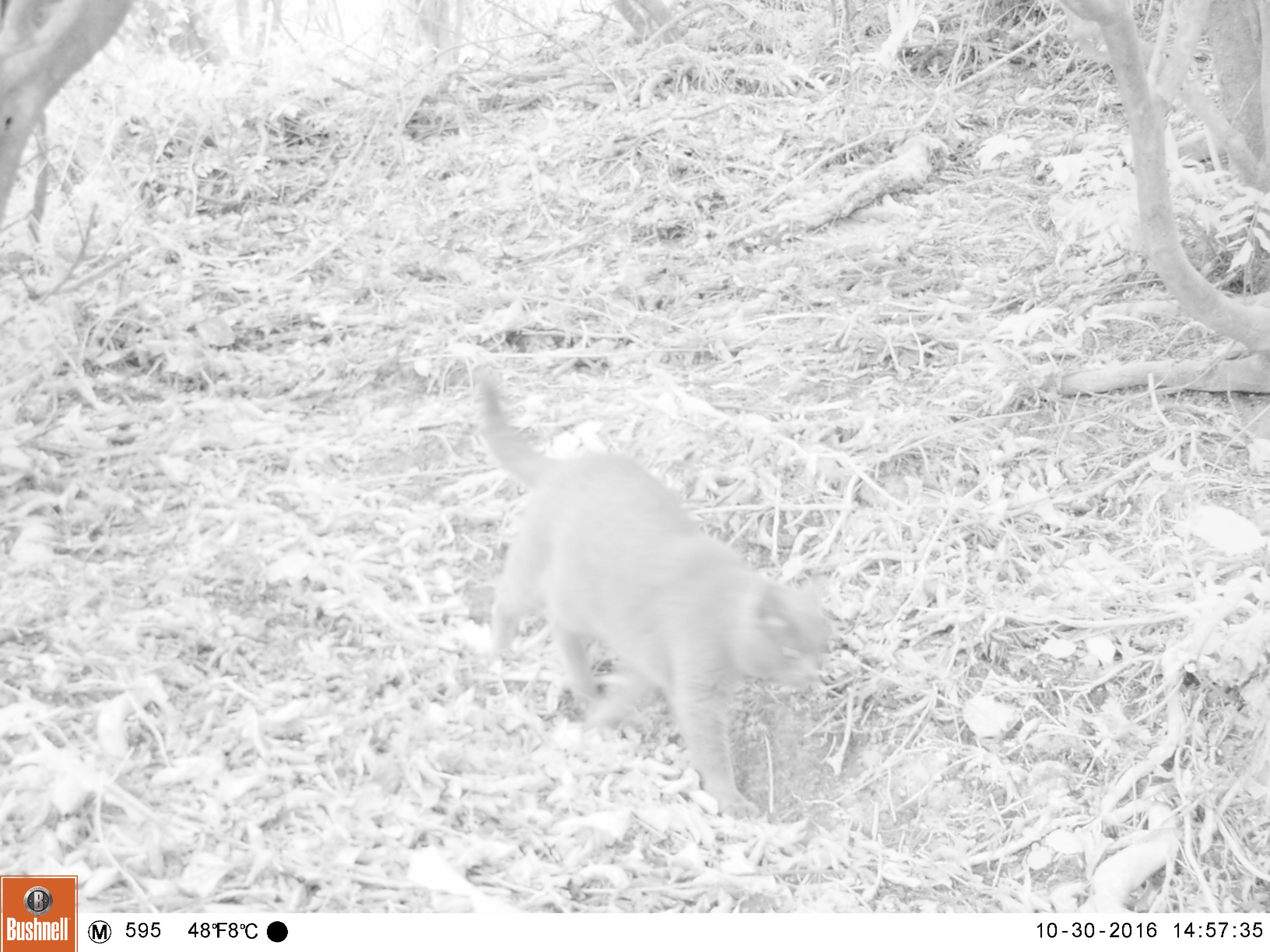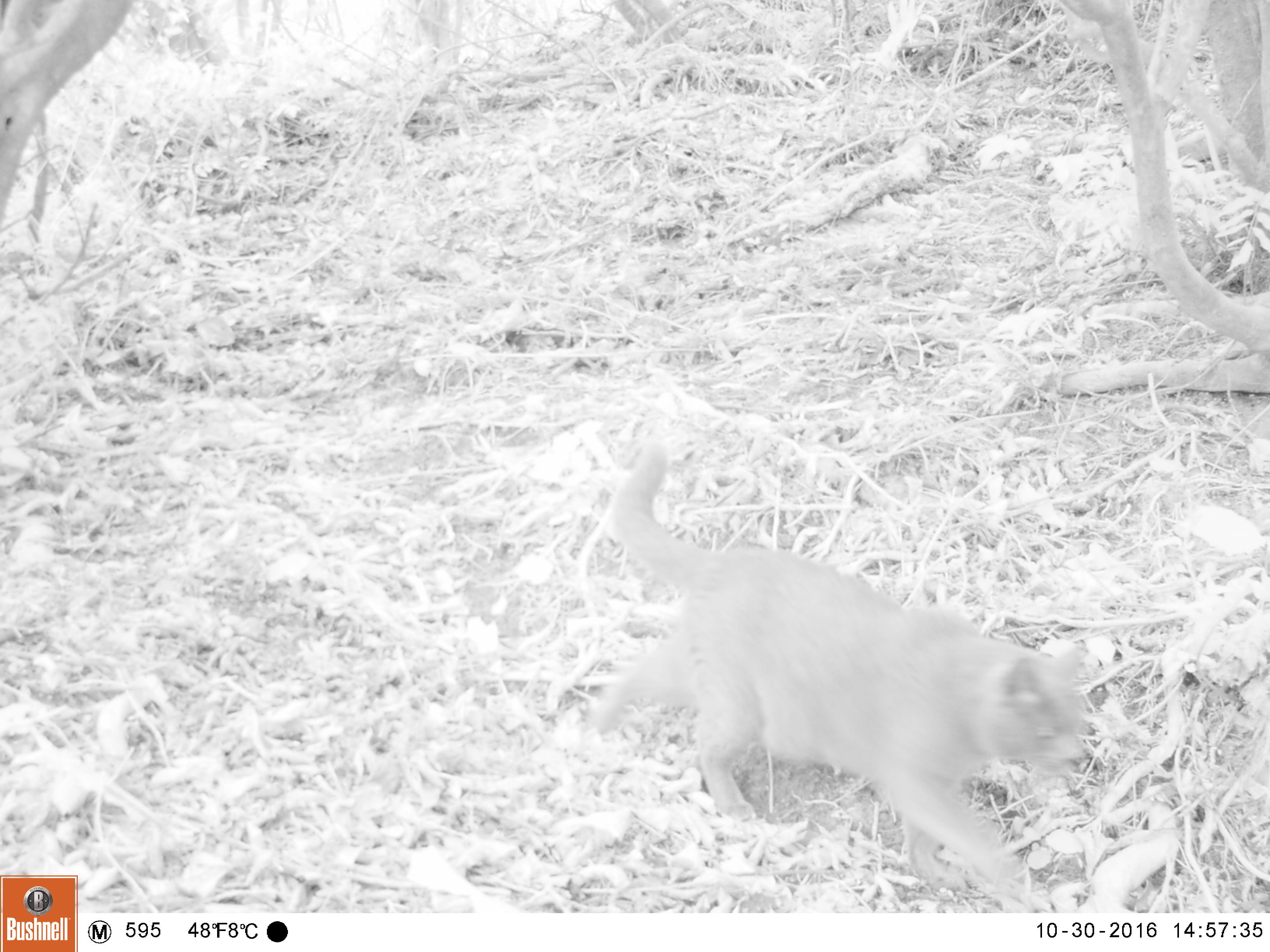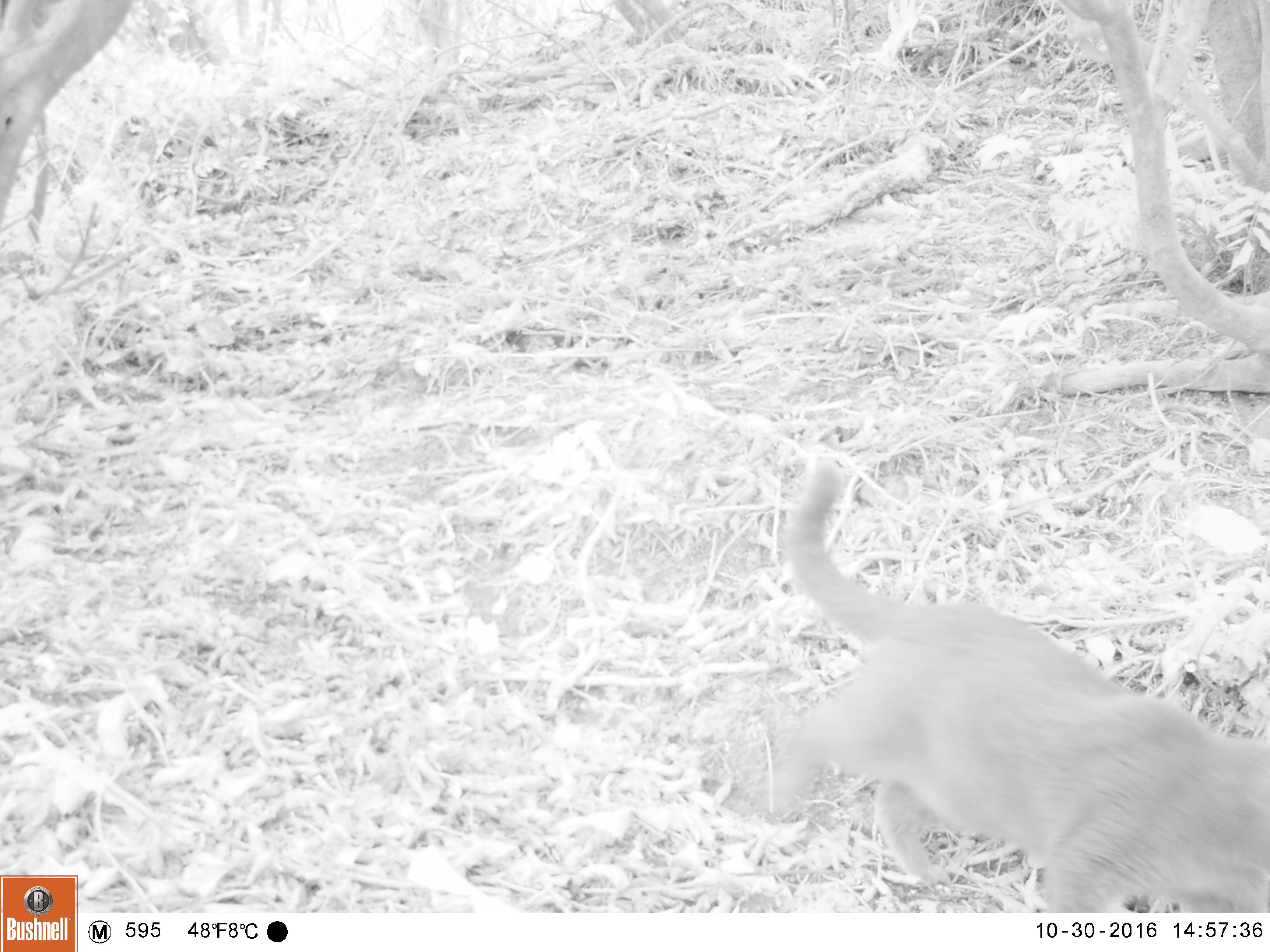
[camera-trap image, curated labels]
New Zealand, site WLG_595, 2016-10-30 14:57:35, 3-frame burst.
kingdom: Animalia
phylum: Chordata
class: Mammalia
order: Carnivora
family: Felidae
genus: Felis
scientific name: Felis catus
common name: domestic cat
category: cat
Cat (domestic cat) (Felis catus).